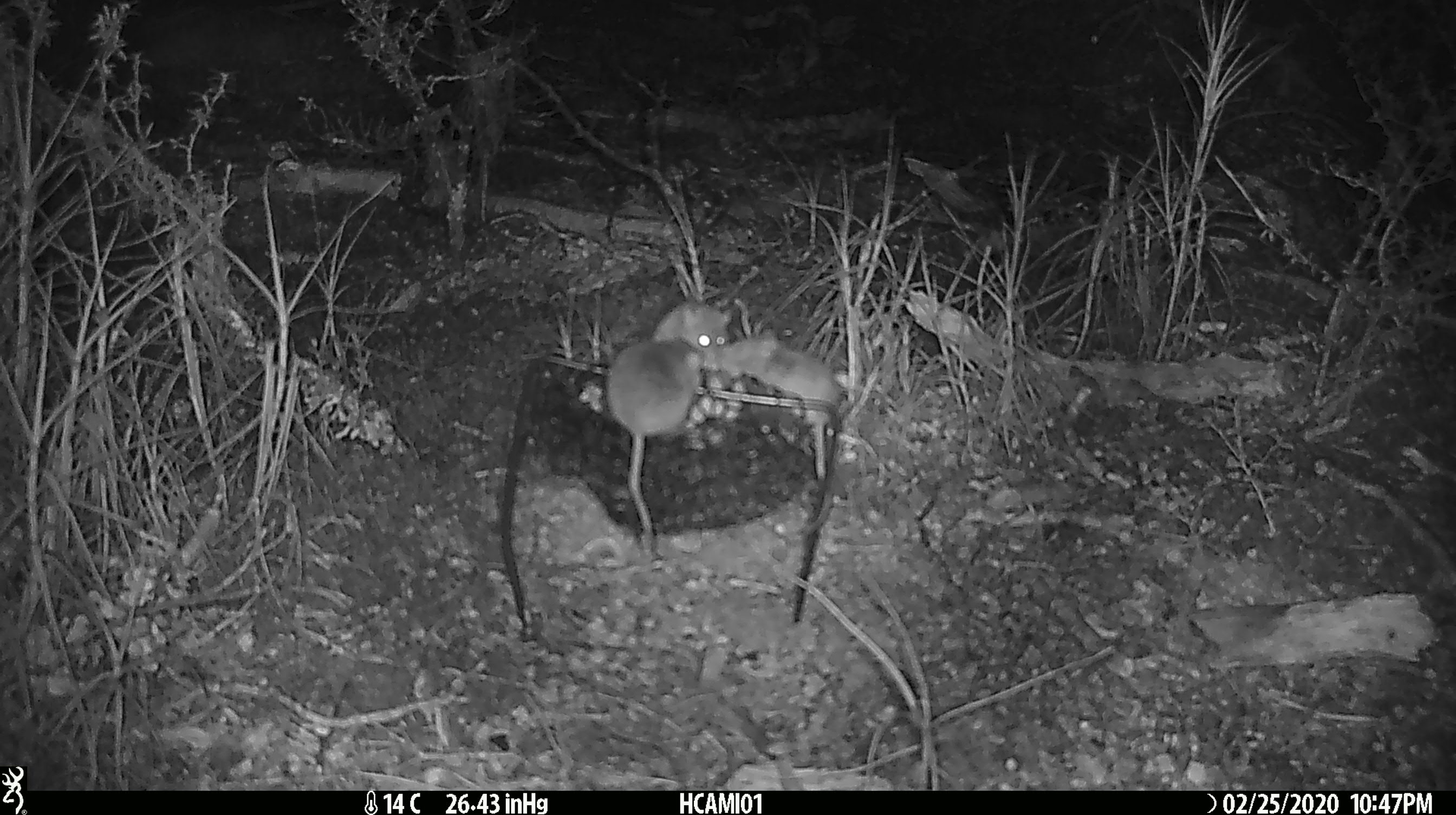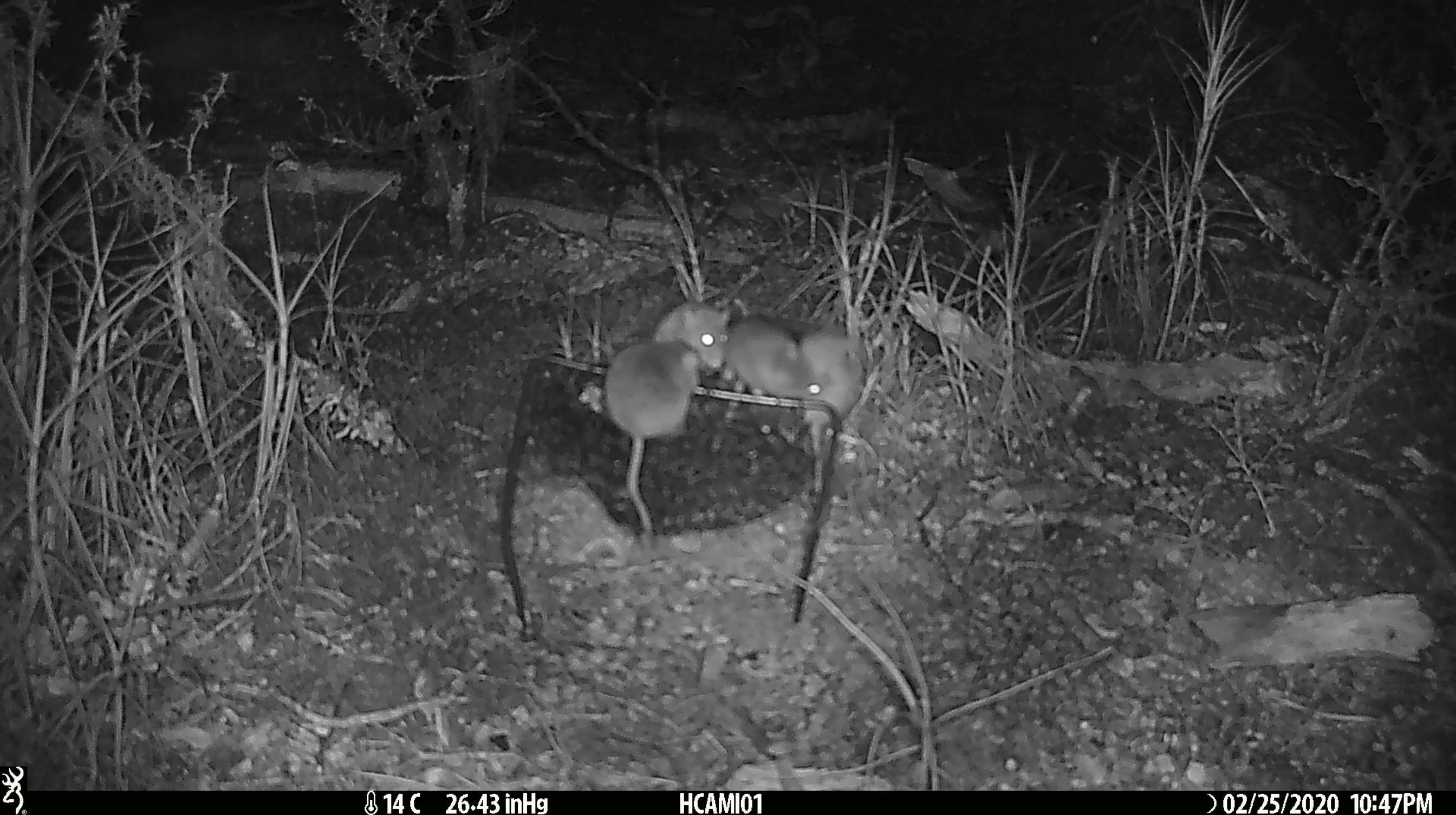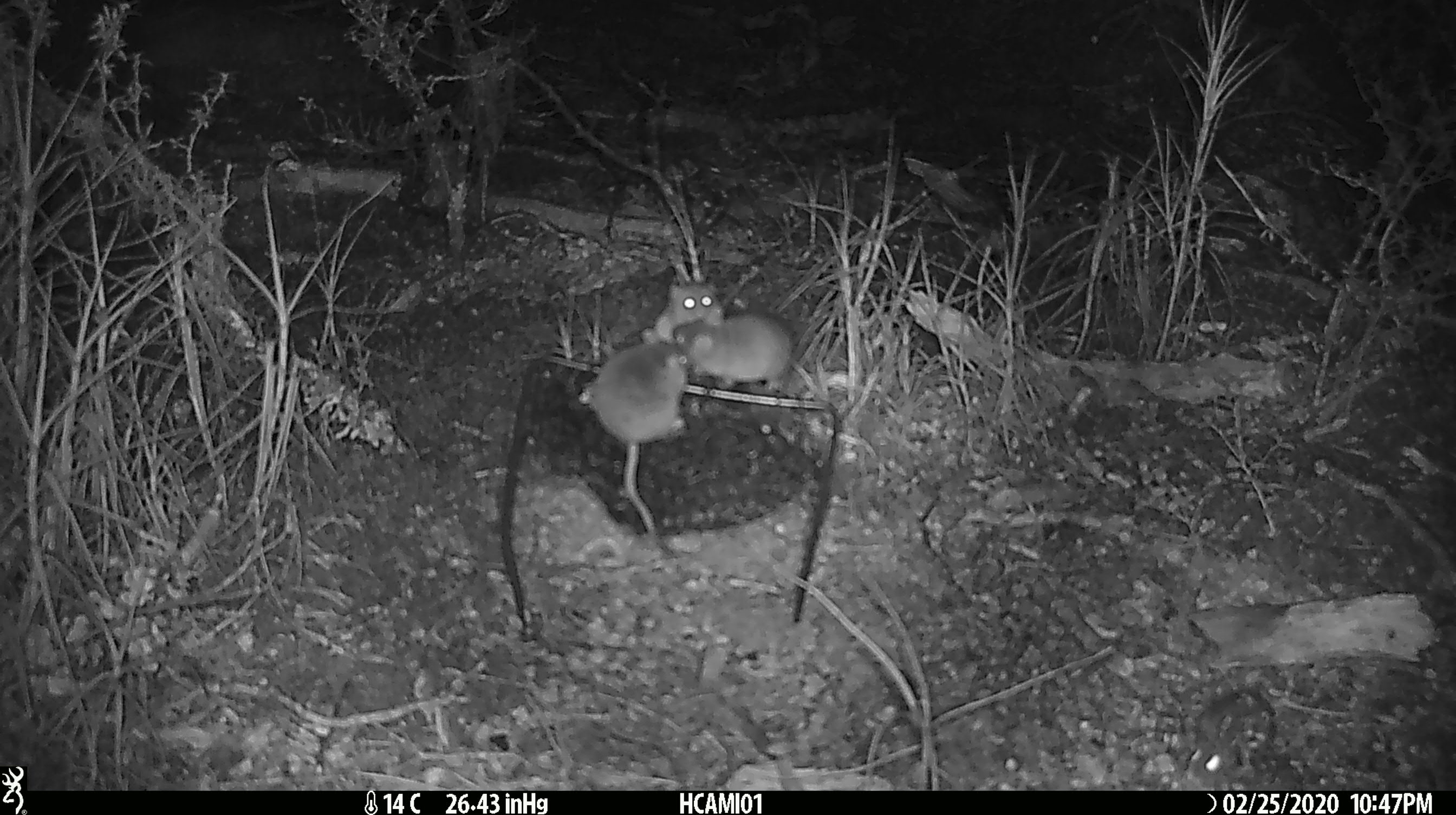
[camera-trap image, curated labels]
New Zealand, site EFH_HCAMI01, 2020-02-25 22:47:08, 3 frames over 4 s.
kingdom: Animalia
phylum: Chordata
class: Mammalia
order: Rodentia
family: Muridae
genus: Mus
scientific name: Mus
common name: mouse